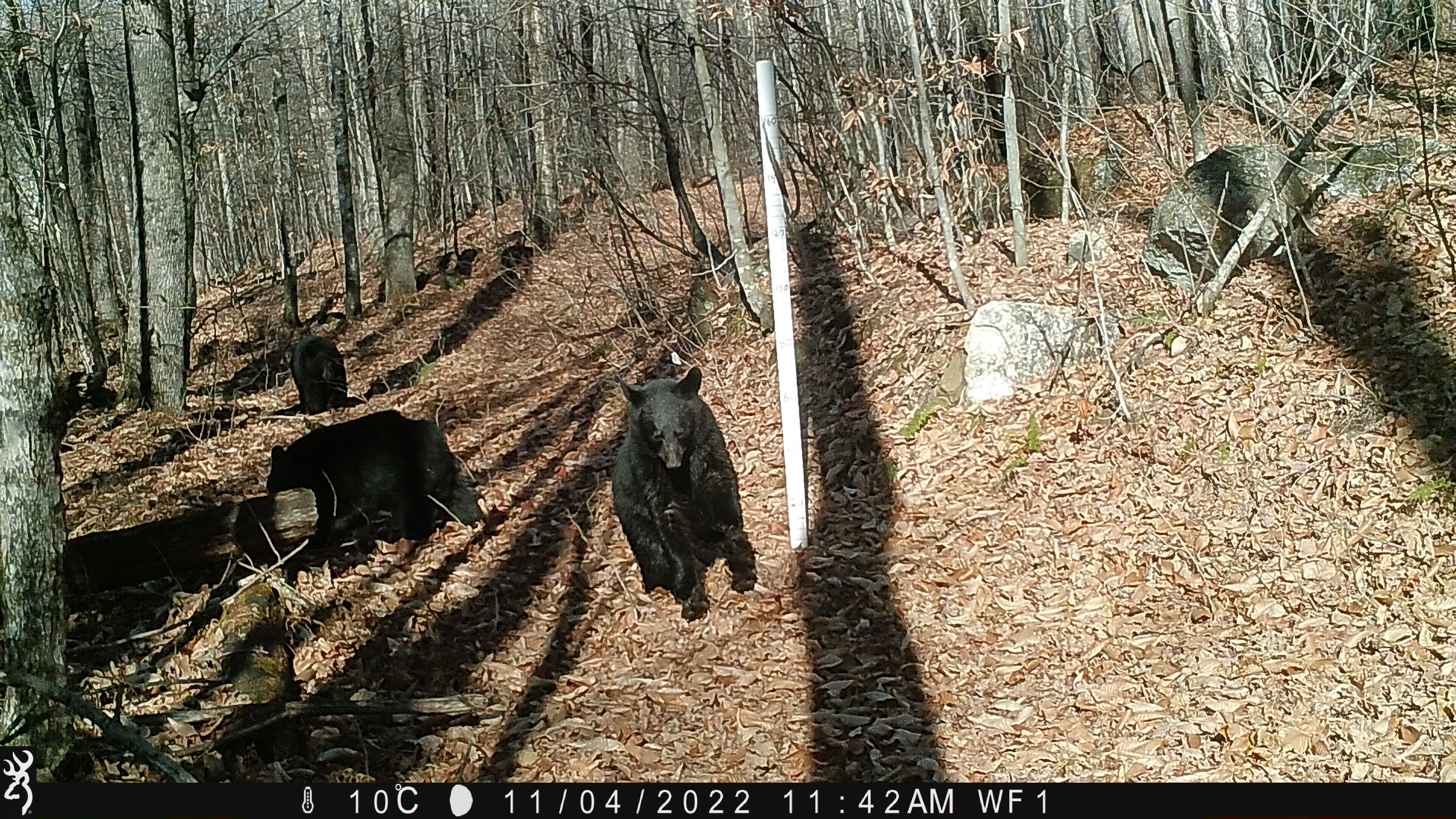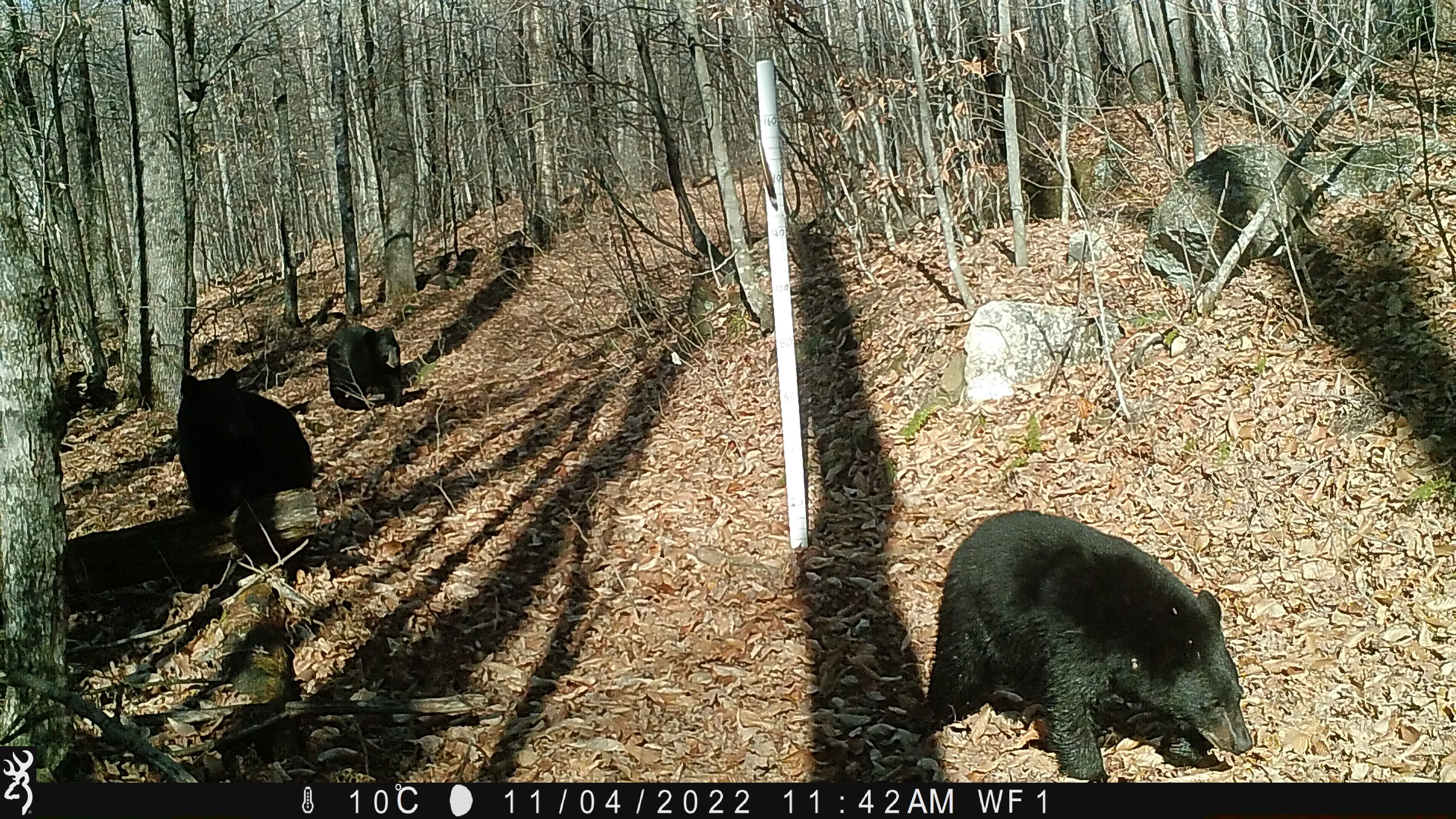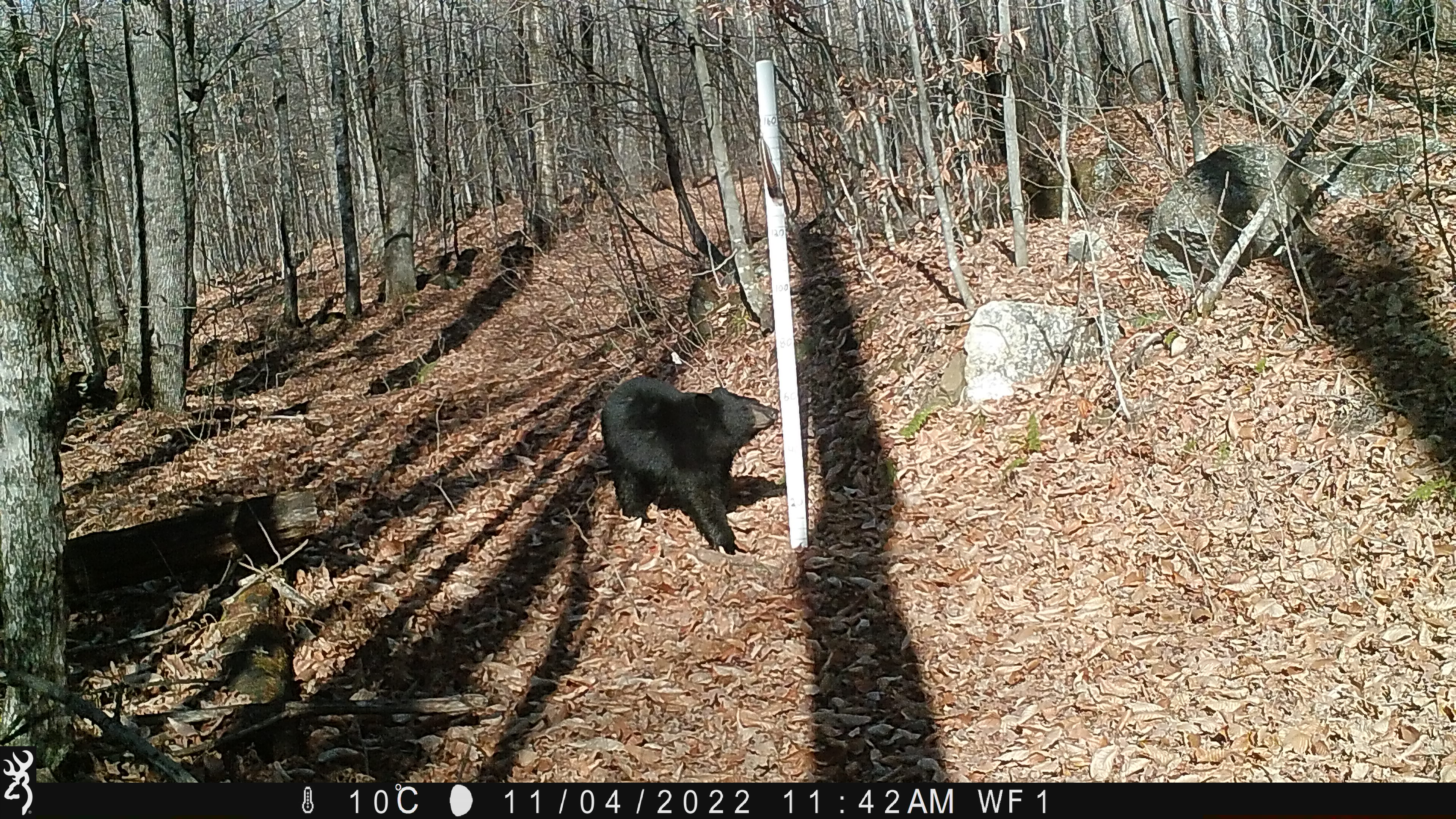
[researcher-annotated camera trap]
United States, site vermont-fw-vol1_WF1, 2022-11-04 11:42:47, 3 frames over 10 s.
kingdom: Animalia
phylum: Chordata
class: Mammalia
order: Carnivora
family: Ursidae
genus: Ursus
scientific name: Ursus americanus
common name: black bear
Black bear (Ursus americanus).